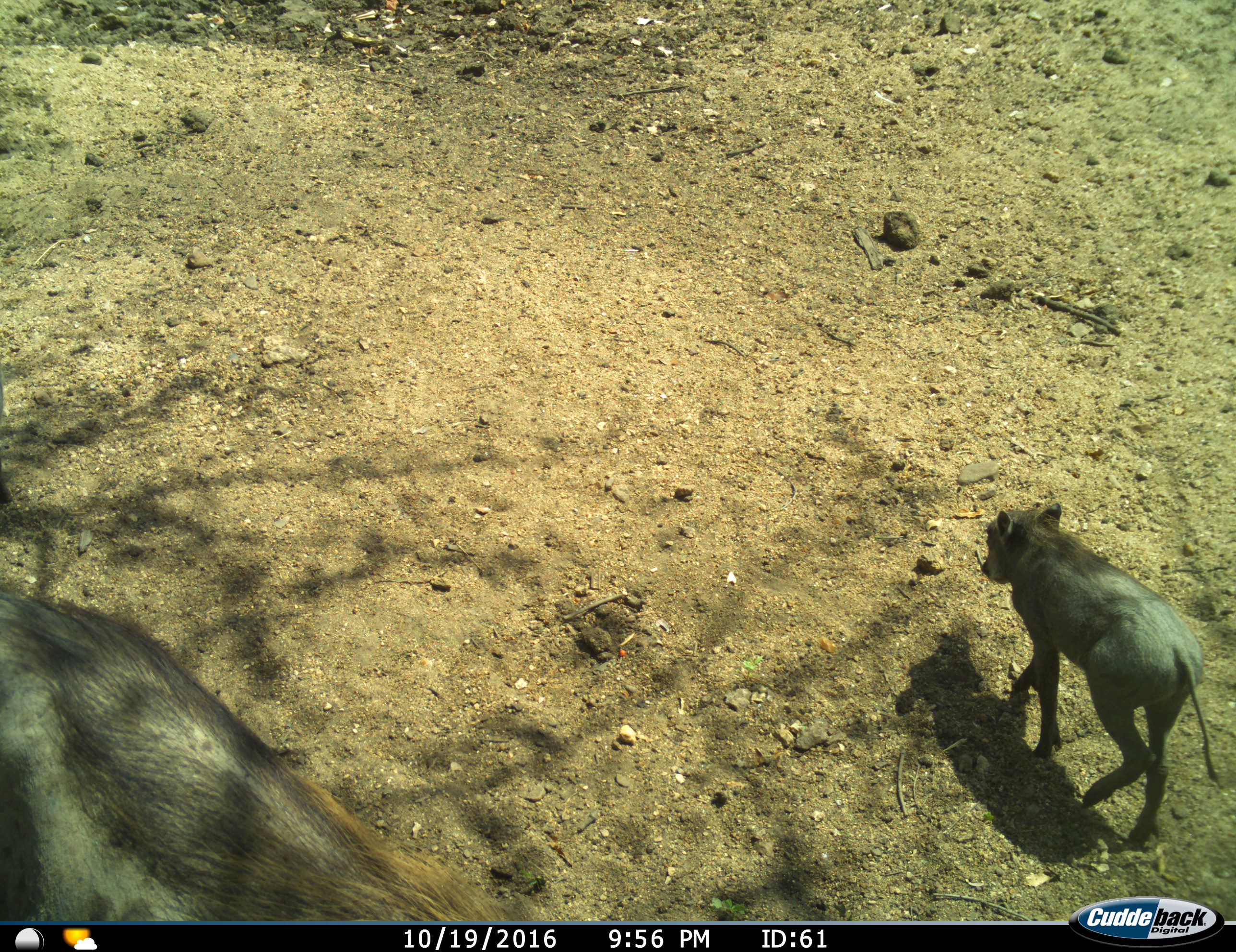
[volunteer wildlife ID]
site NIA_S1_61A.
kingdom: Animalia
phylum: Chordata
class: Mammalia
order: Artiodactyla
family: Suidae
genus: Phacochoerus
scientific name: Phacochoerus africanus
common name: warthog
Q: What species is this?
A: Warthog (Phacochoerus africanus).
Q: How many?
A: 2.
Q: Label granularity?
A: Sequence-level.